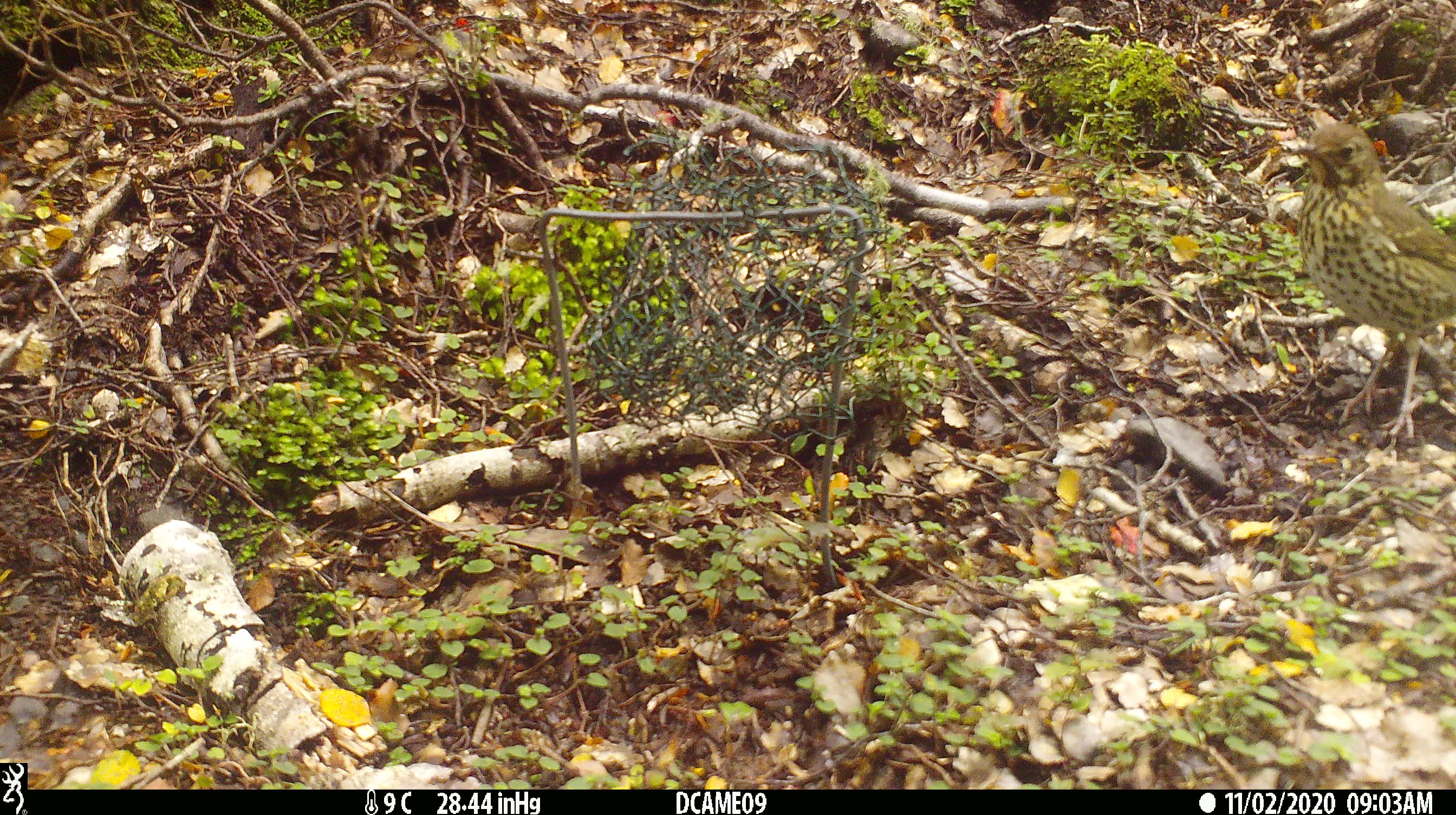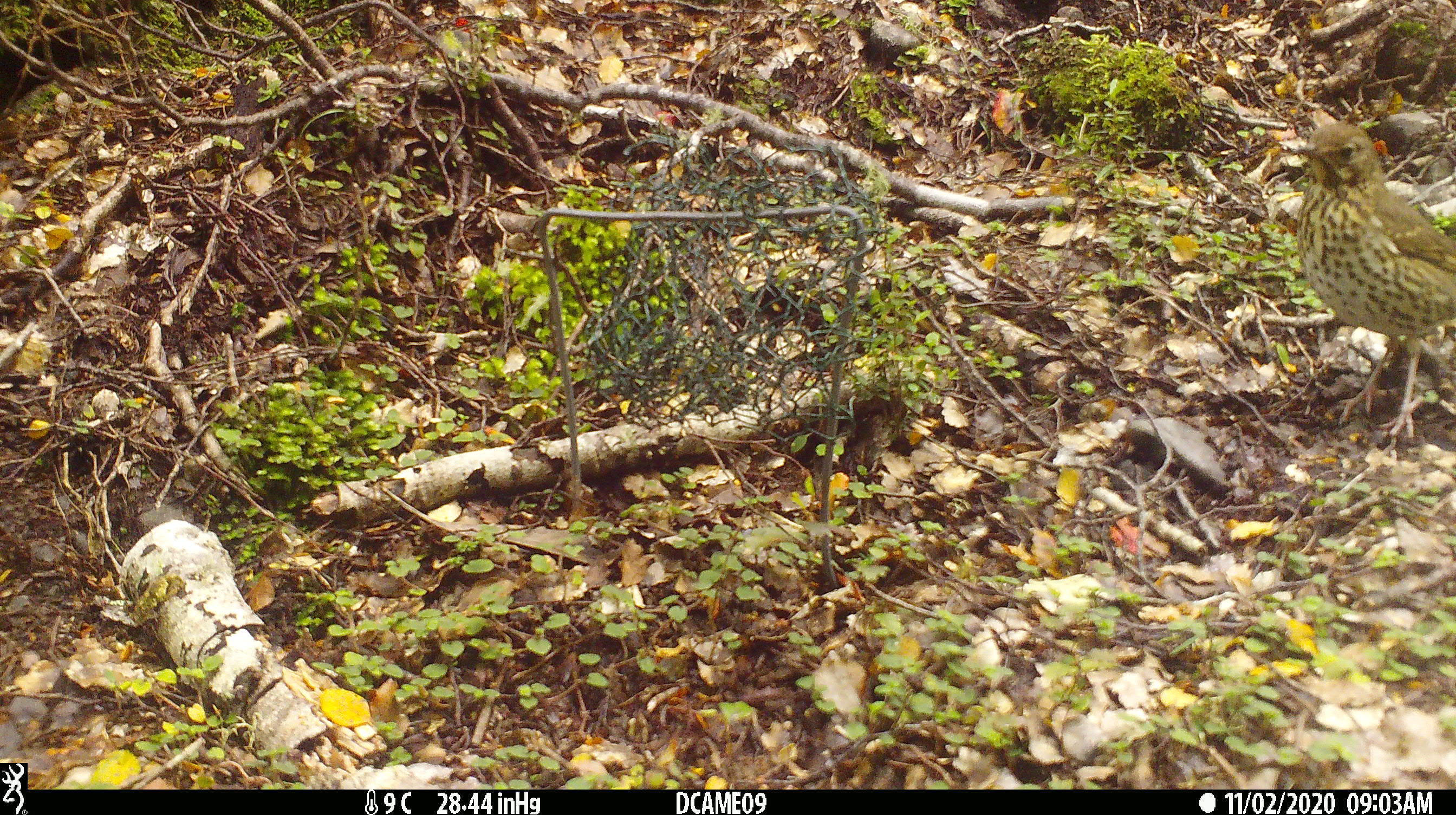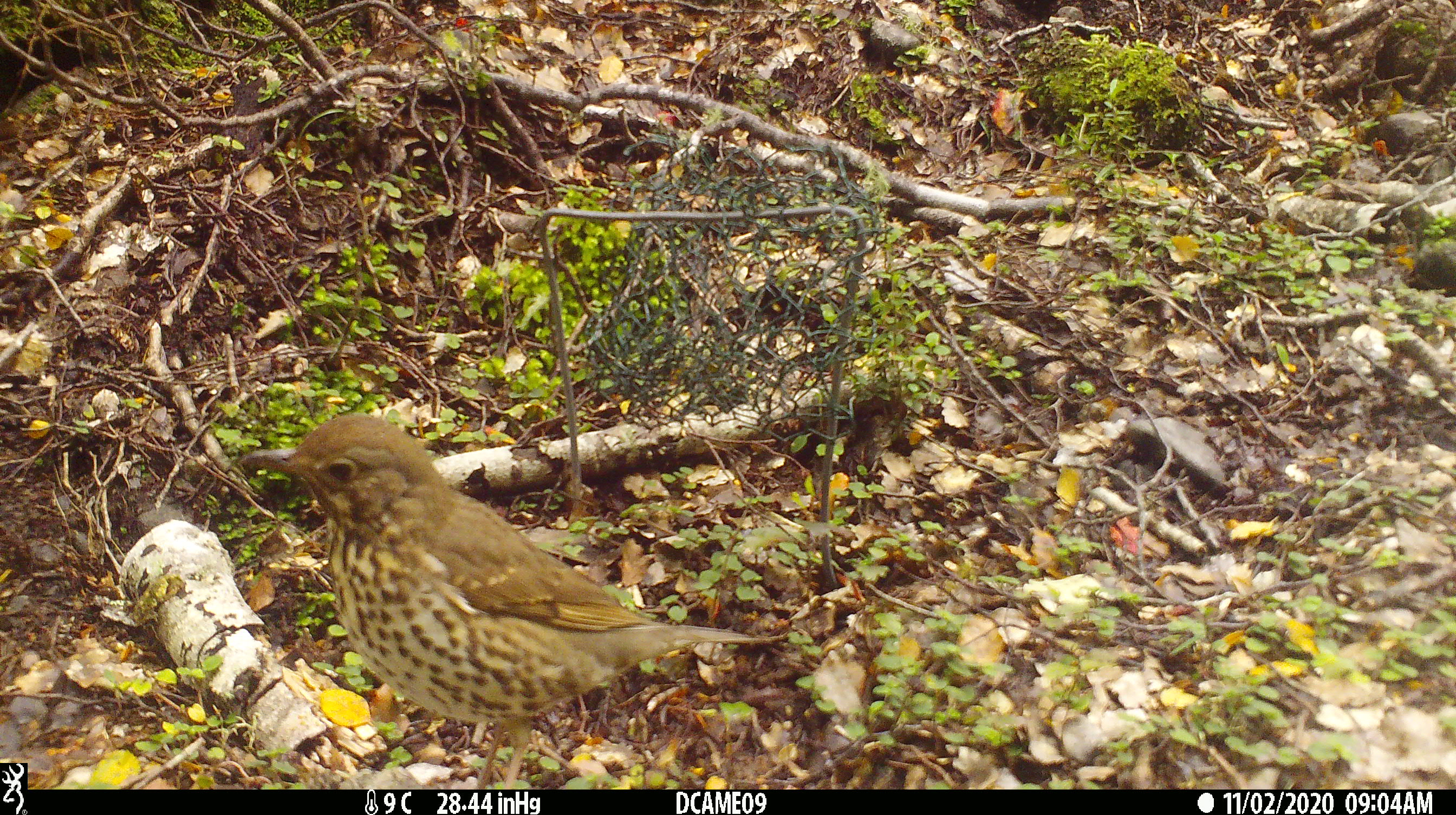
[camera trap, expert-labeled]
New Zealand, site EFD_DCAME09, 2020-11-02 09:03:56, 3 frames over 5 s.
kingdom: Animalia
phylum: Chordata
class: Aves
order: Passeriformes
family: Turdidae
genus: Turdus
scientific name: Turdus philomelos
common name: song thrush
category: thrush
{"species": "thrush (song thrush) (Turdus philomelos)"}